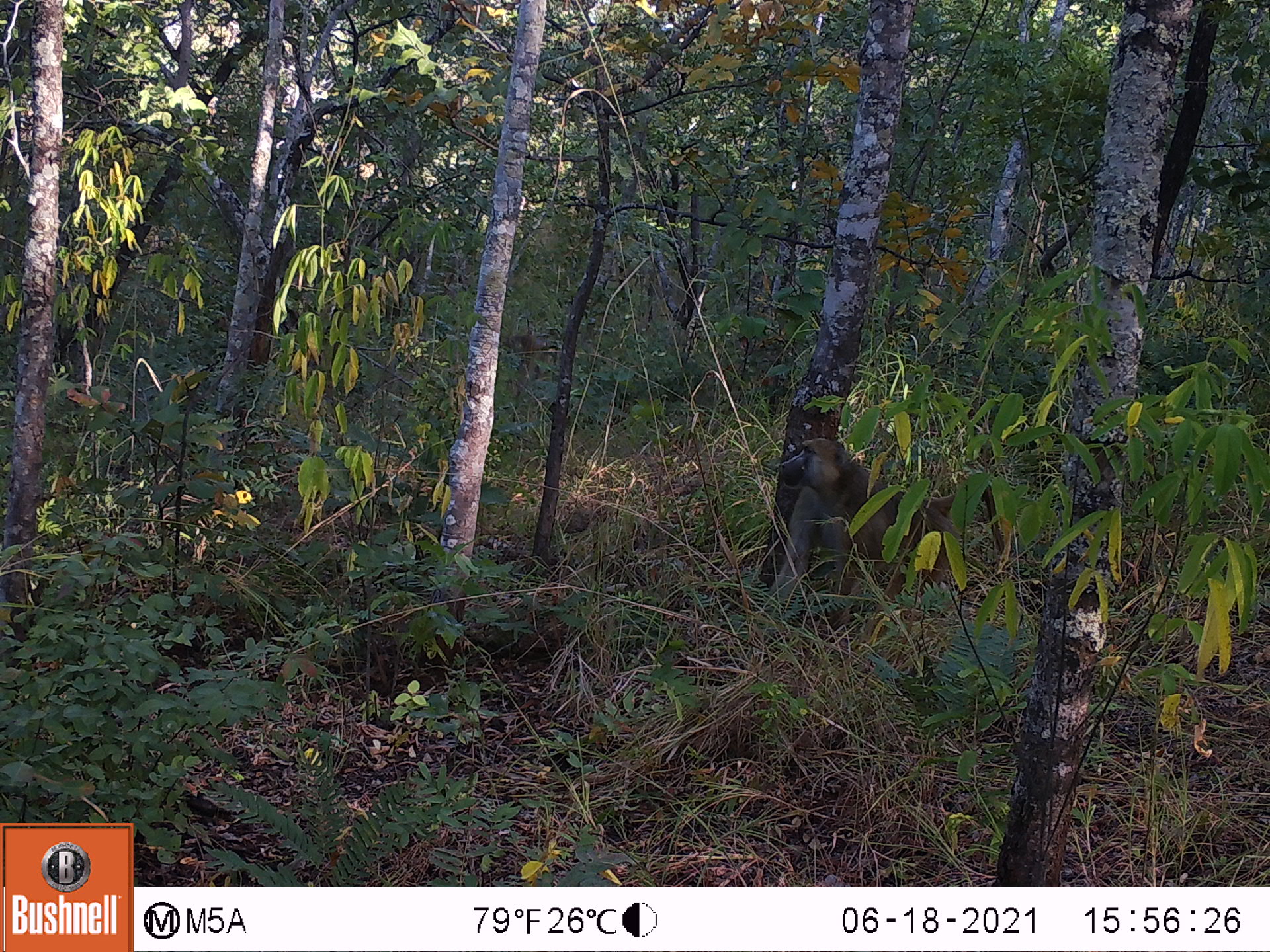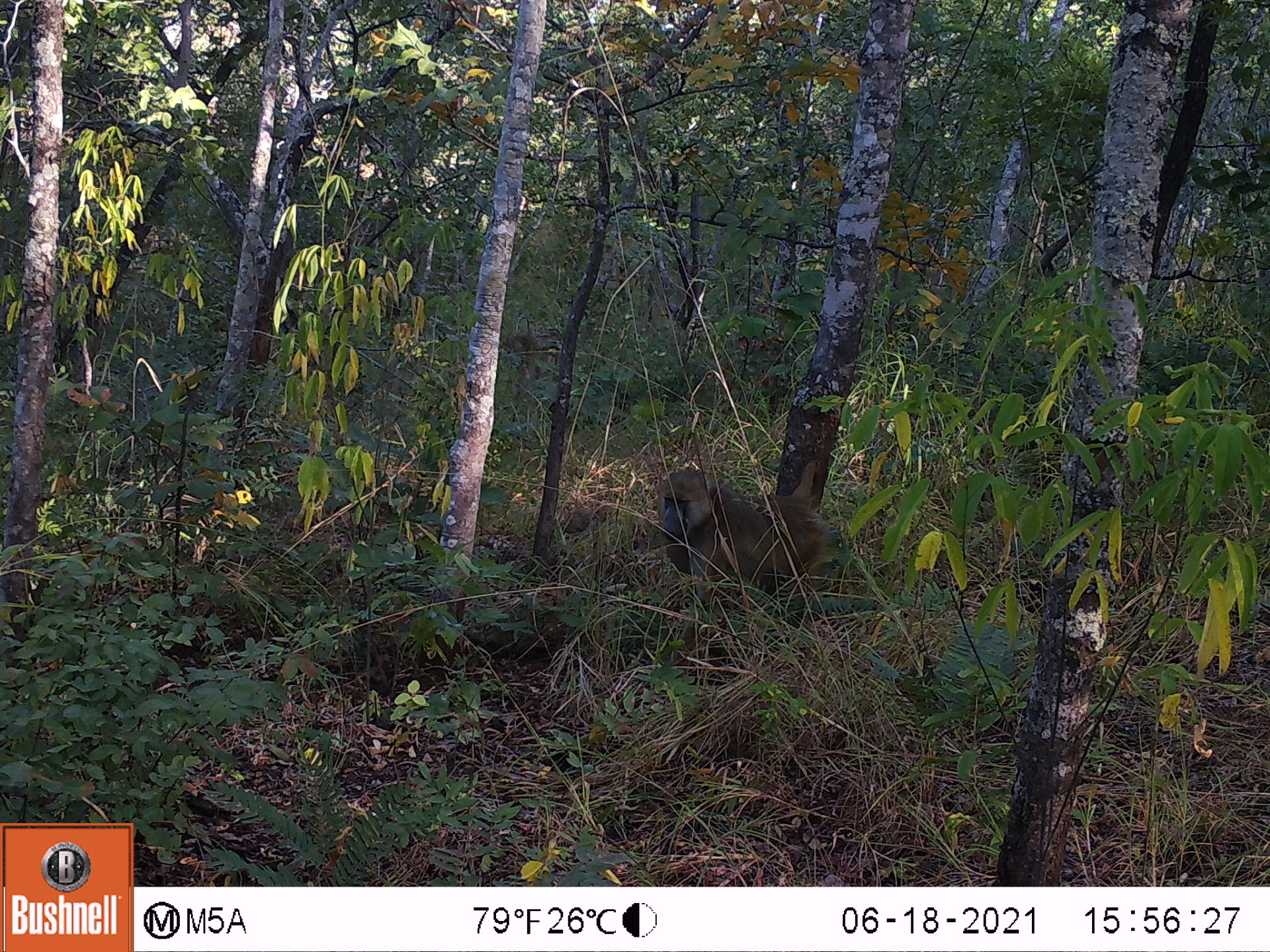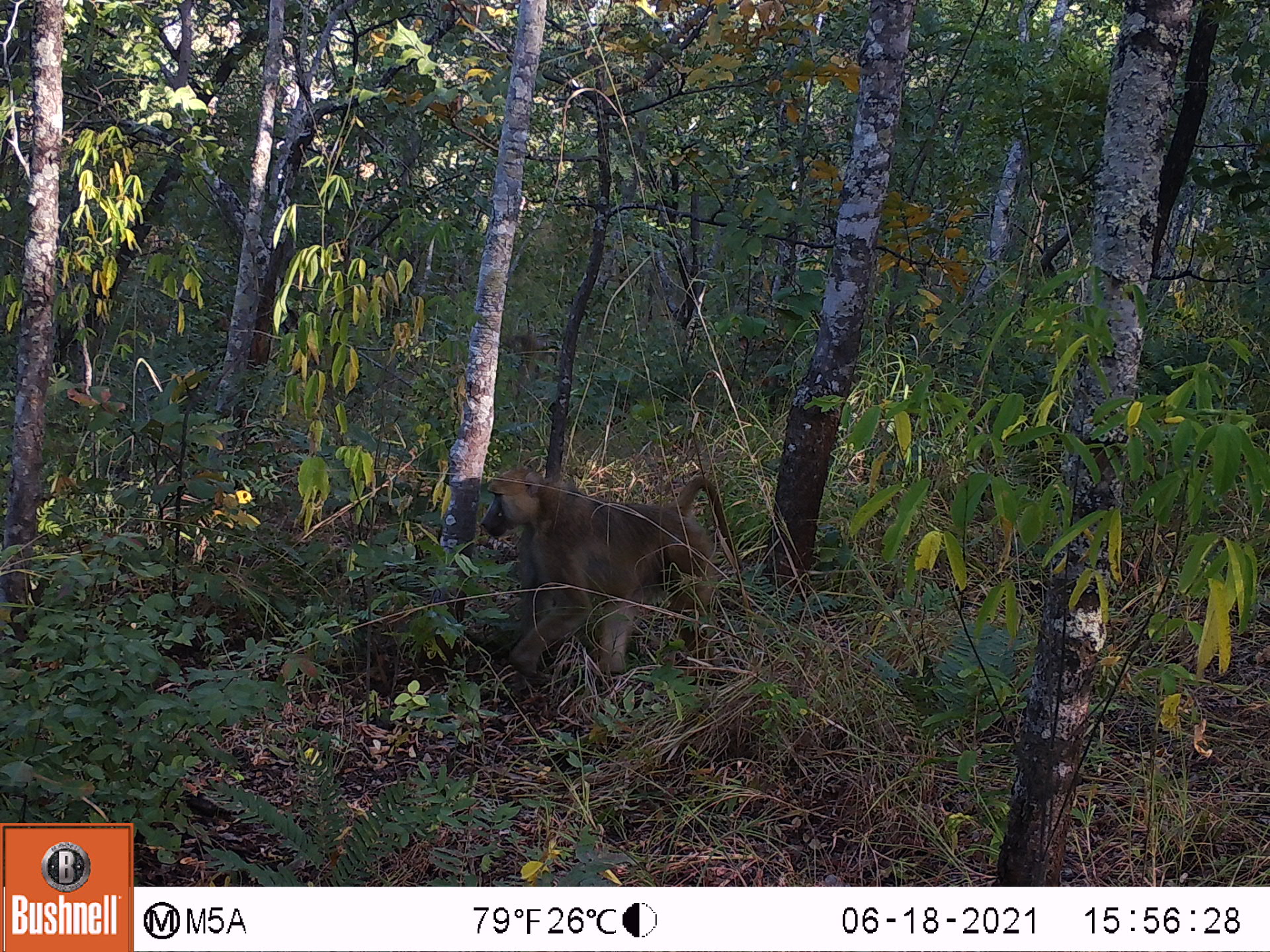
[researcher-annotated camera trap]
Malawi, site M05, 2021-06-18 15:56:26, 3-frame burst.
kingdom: Animalia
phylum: Chordata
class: Mammalia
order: Primates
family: Cercopithecidae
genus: Papio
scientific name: Papio cynocephalus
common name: yellow baboon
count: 1